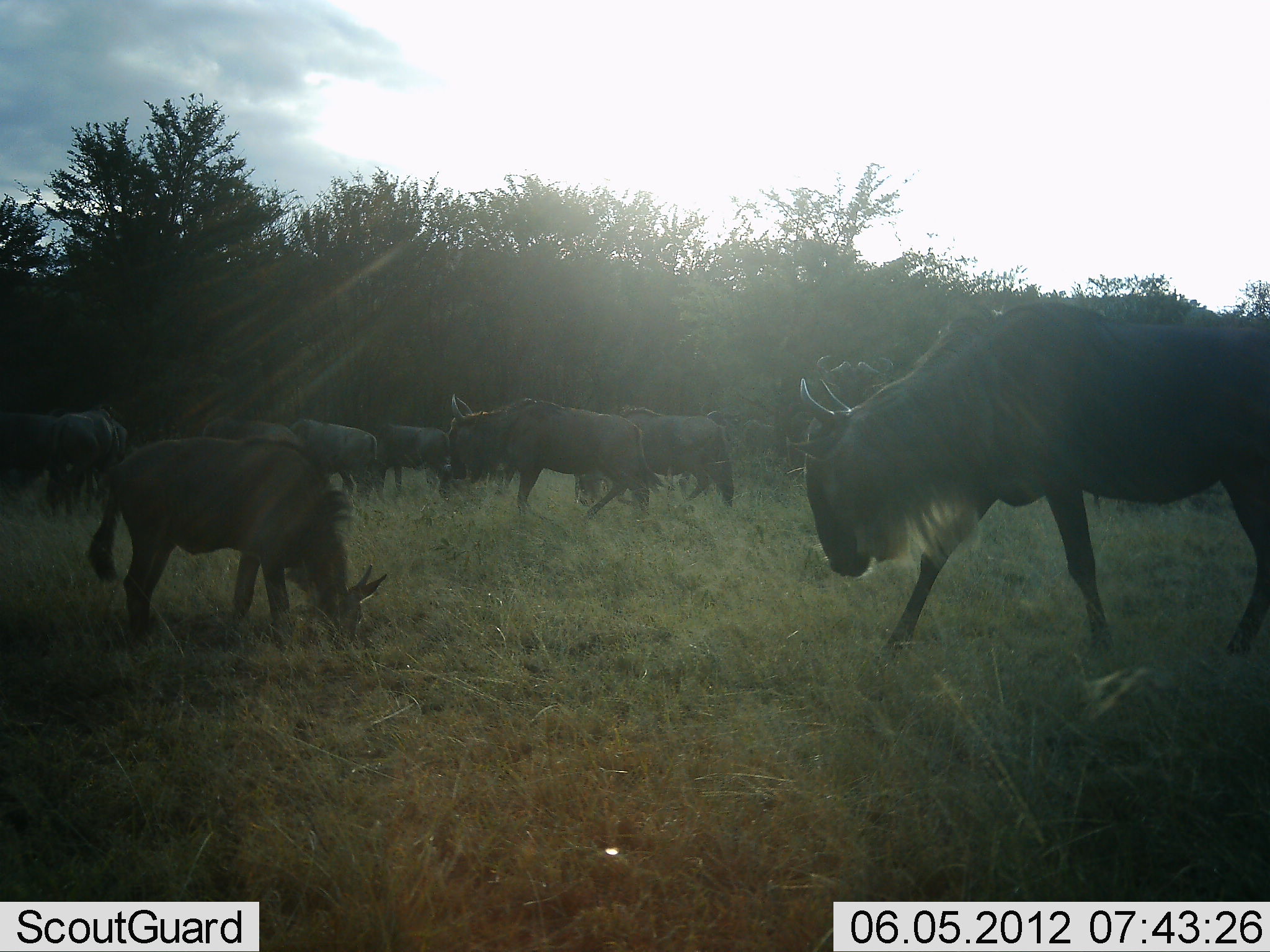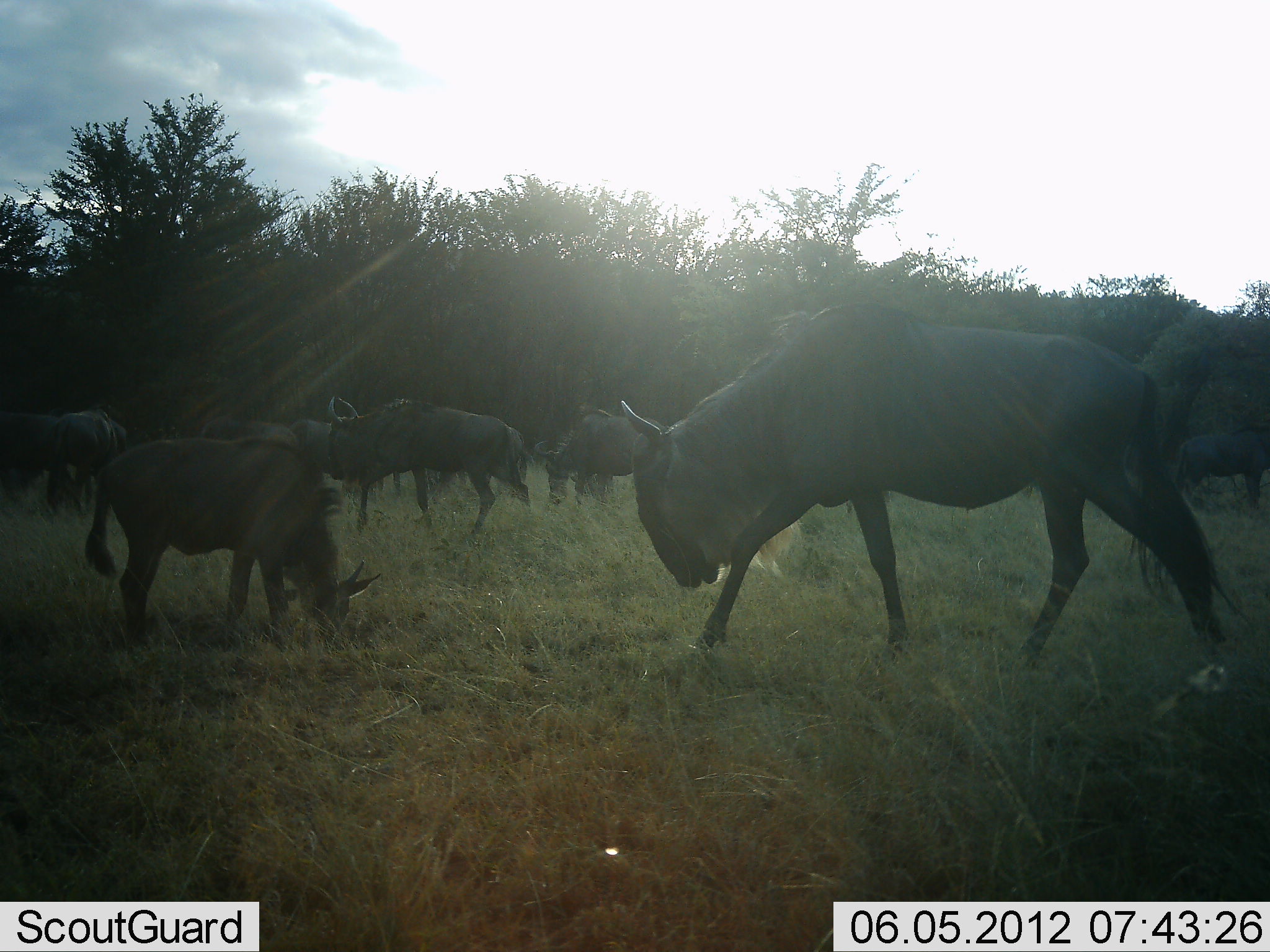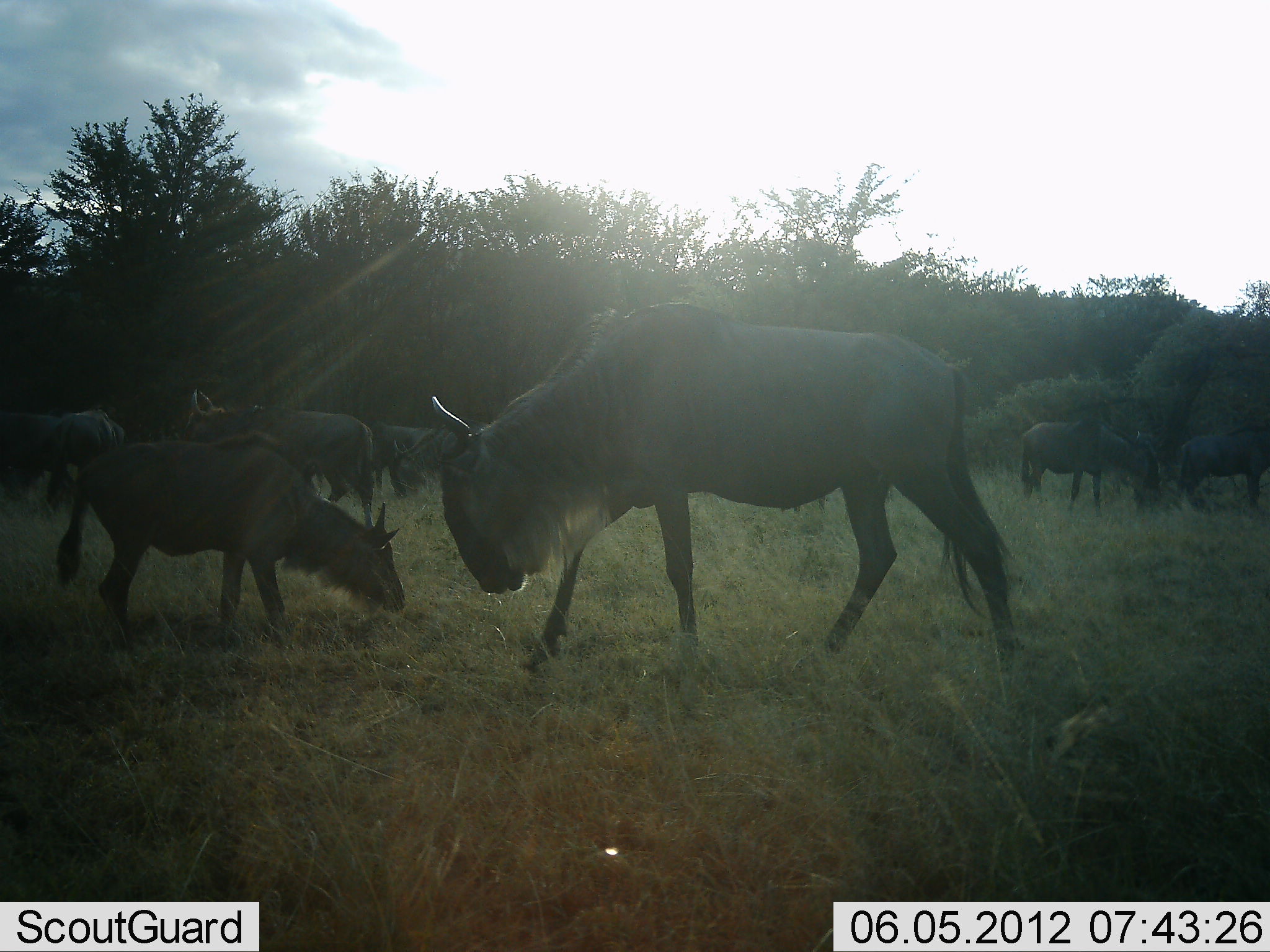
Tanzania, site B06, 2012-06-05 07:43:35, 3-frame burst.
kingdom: Animalia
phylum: Chordata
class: Mammalia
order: Artiodactyla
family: Bovidae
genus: Connochaetes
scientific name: Connochaetes taurinus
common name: blue wildebeest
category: wildebeest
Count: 11-50.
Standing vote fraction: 70%.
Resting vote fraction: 0%.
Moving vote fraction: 80%.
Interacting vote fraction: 0%.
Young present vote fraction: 40%.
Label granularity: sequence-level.